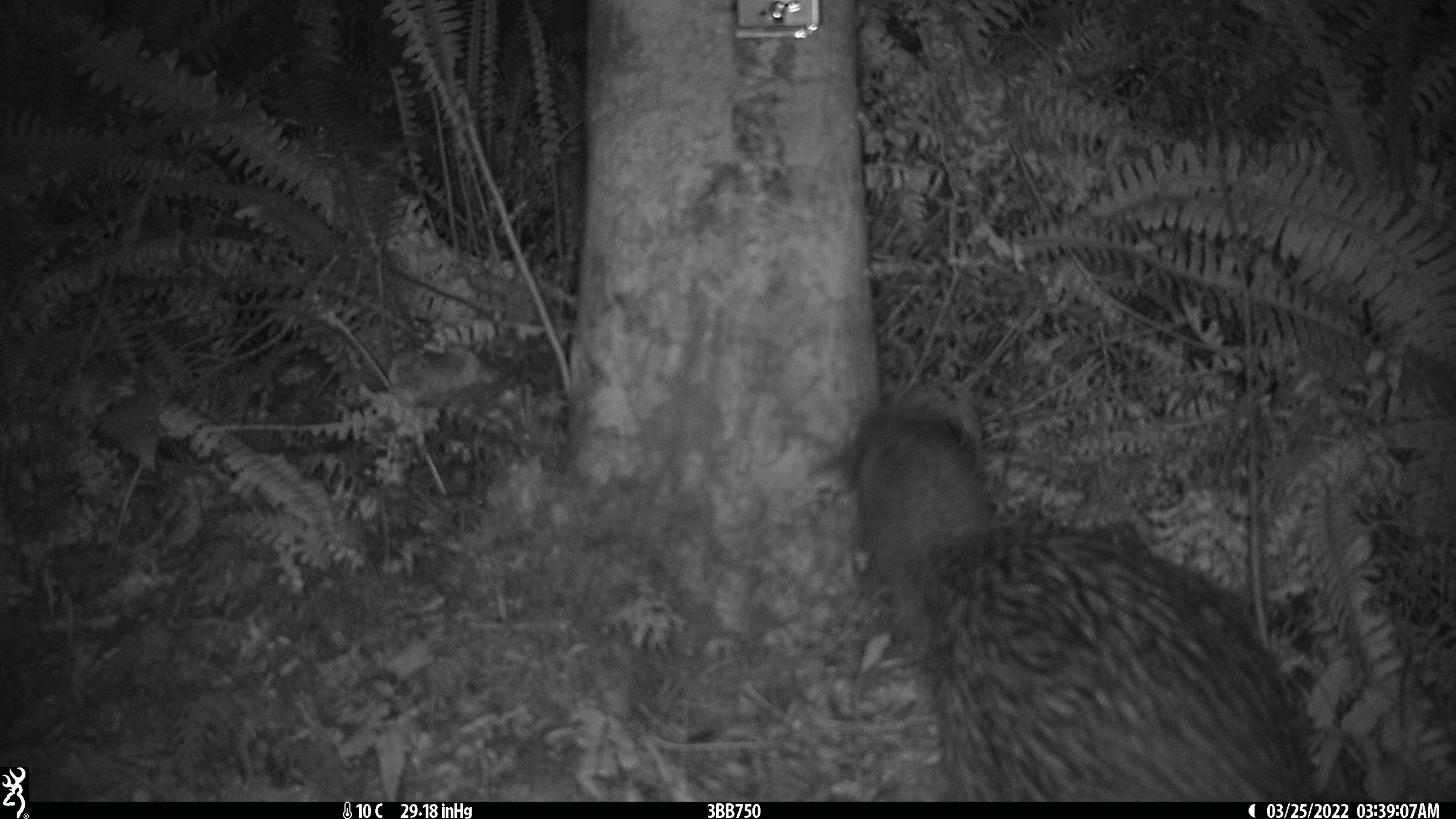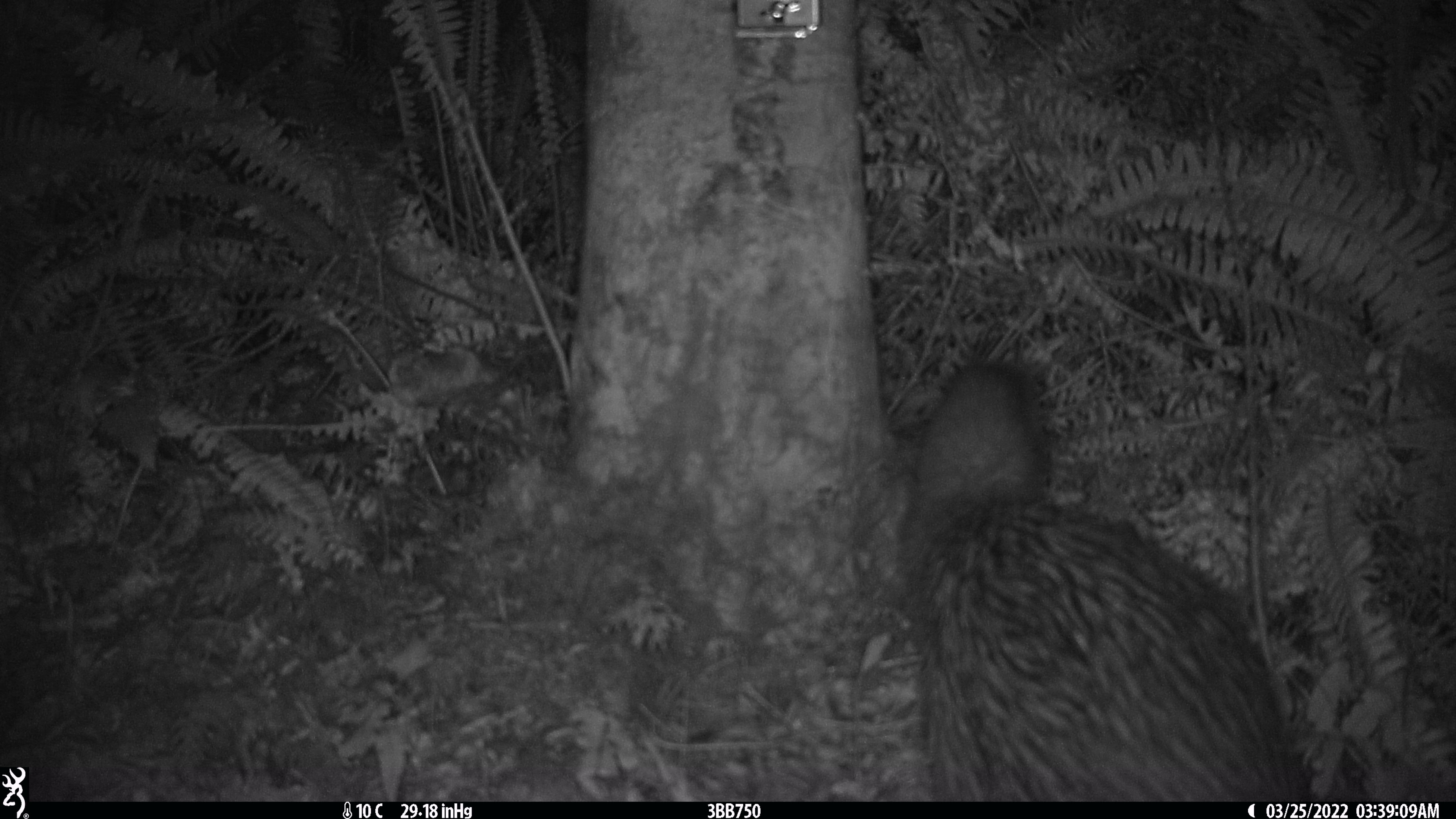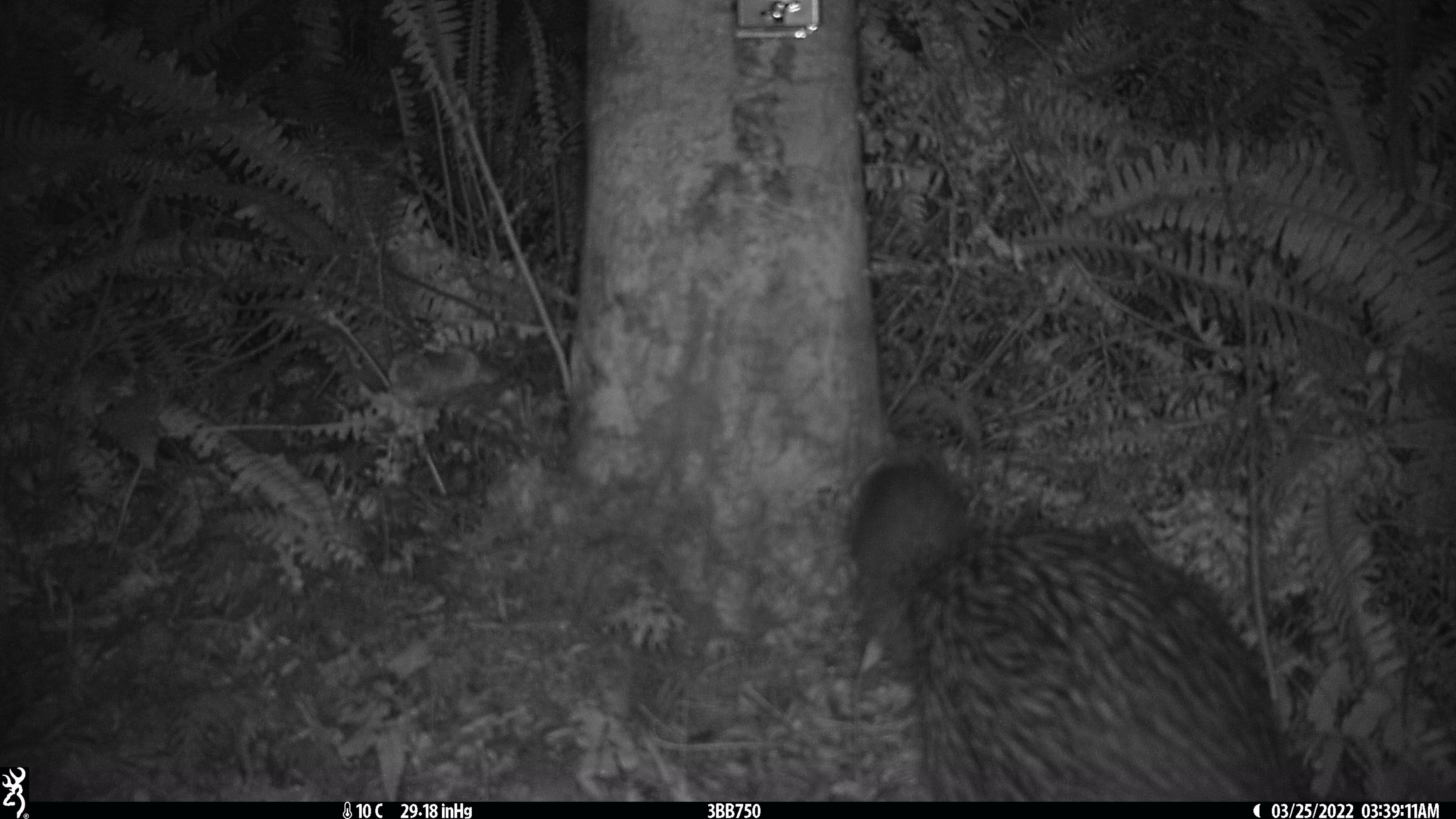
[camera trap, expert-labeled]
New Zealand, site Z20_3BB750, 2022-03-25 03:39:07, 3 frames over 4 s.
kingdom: Animalia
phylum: Chordata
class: Aves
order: Apterygiformes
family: Apterygidae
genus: Apteryx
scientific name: Apteryx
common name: kiwi